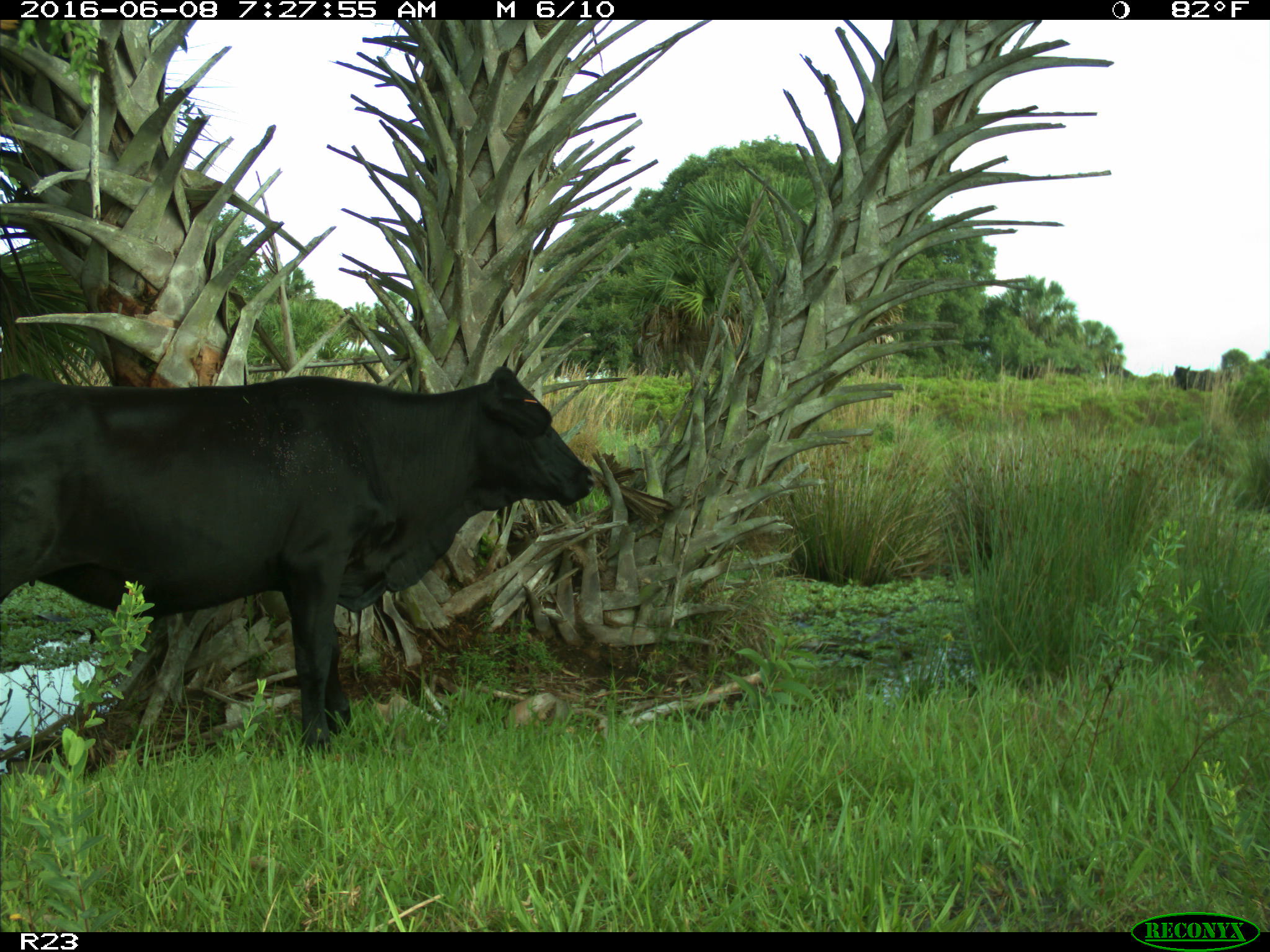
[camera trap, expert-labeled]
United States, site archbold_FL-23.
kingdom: Animalia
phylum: Chordata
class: Mammalia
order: Artiodactyla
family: Bovidae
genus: Bos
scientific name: Bos taurus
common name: domestic cow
Bos taurus (domestic cow).